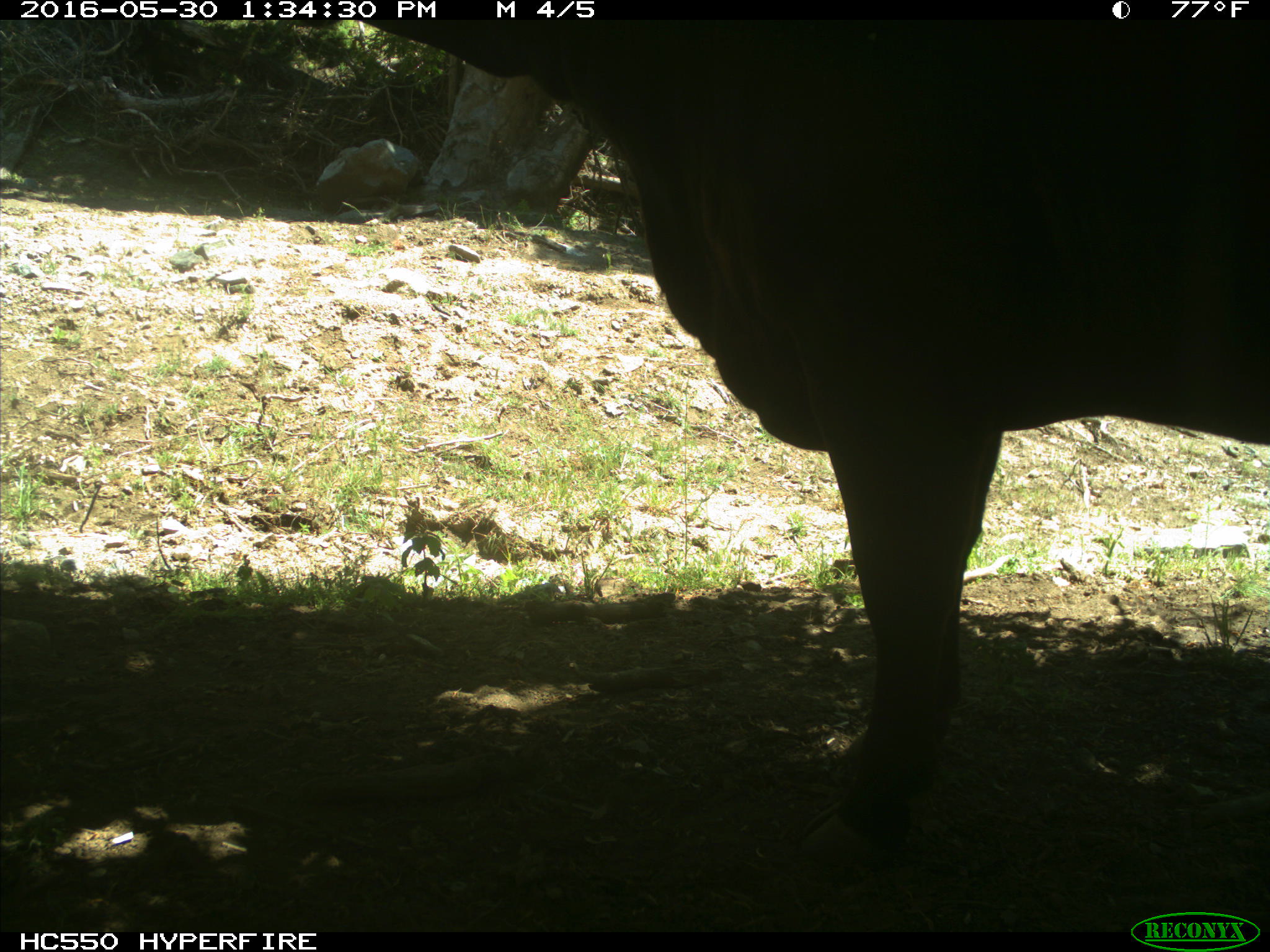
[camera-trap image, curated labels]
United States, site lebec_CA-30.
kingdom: Animalia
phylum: Chordata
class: Mammalia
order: Artiodactyla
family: Bovidae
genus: Bos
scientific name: Bos taurus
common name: domestic cow